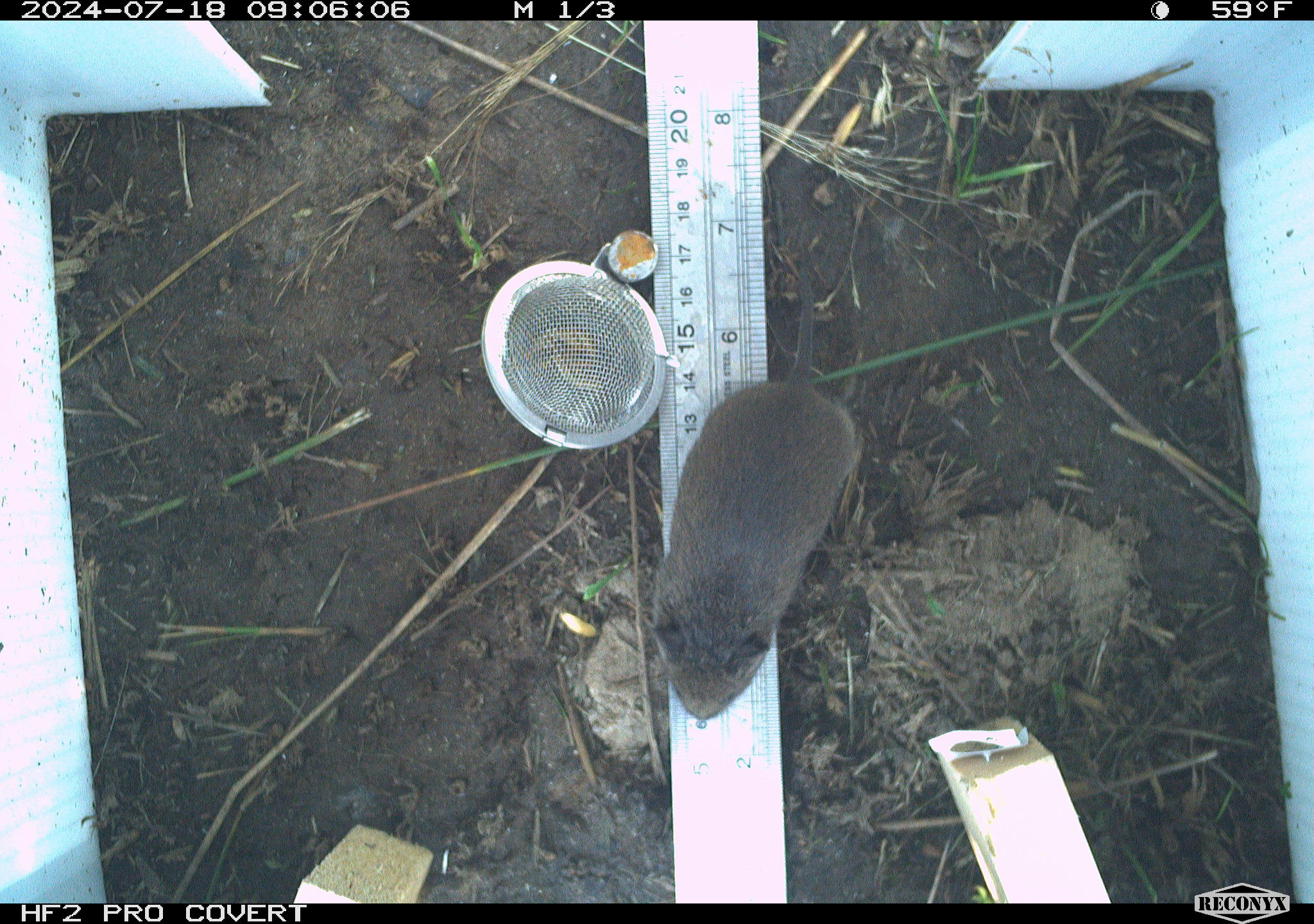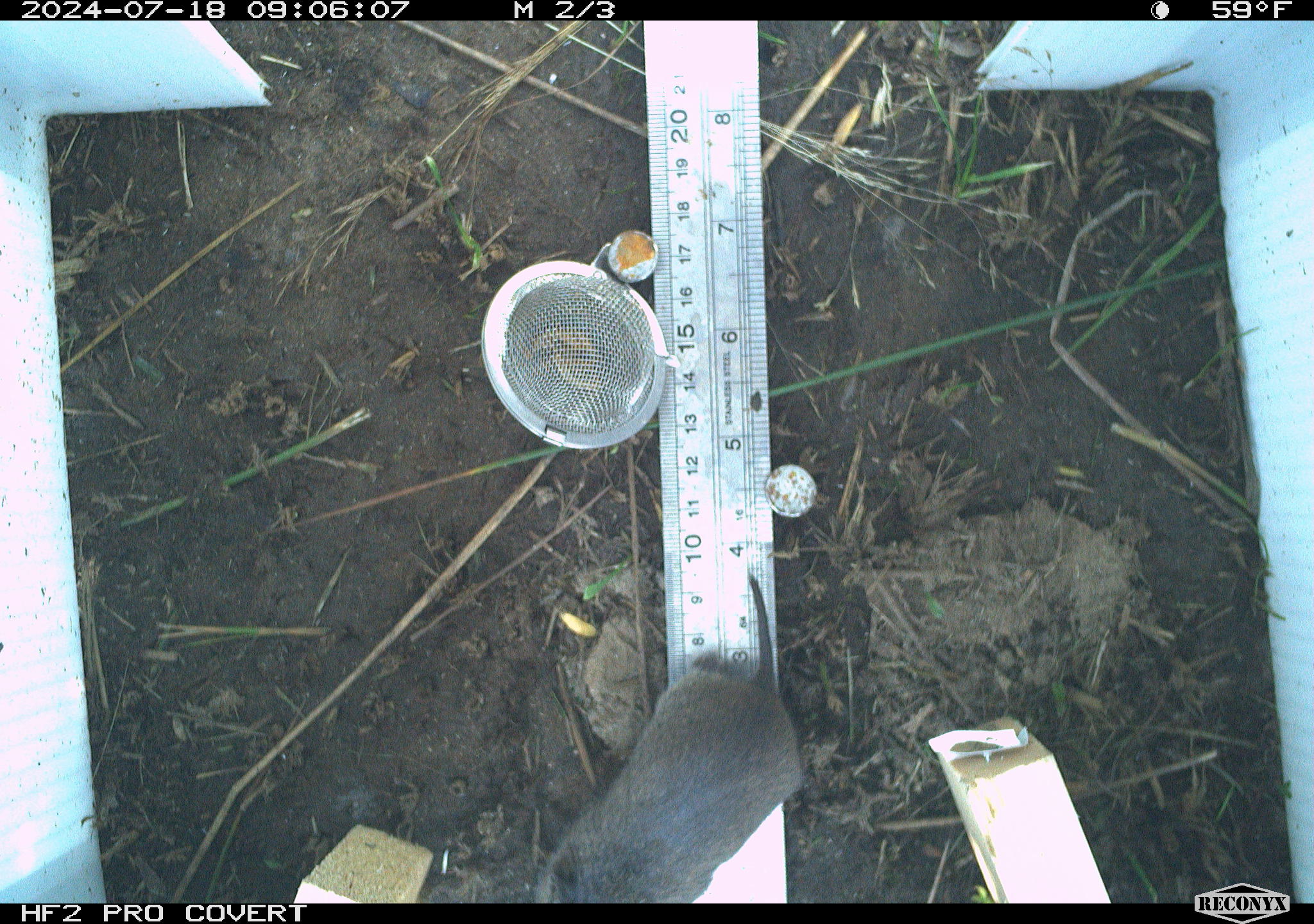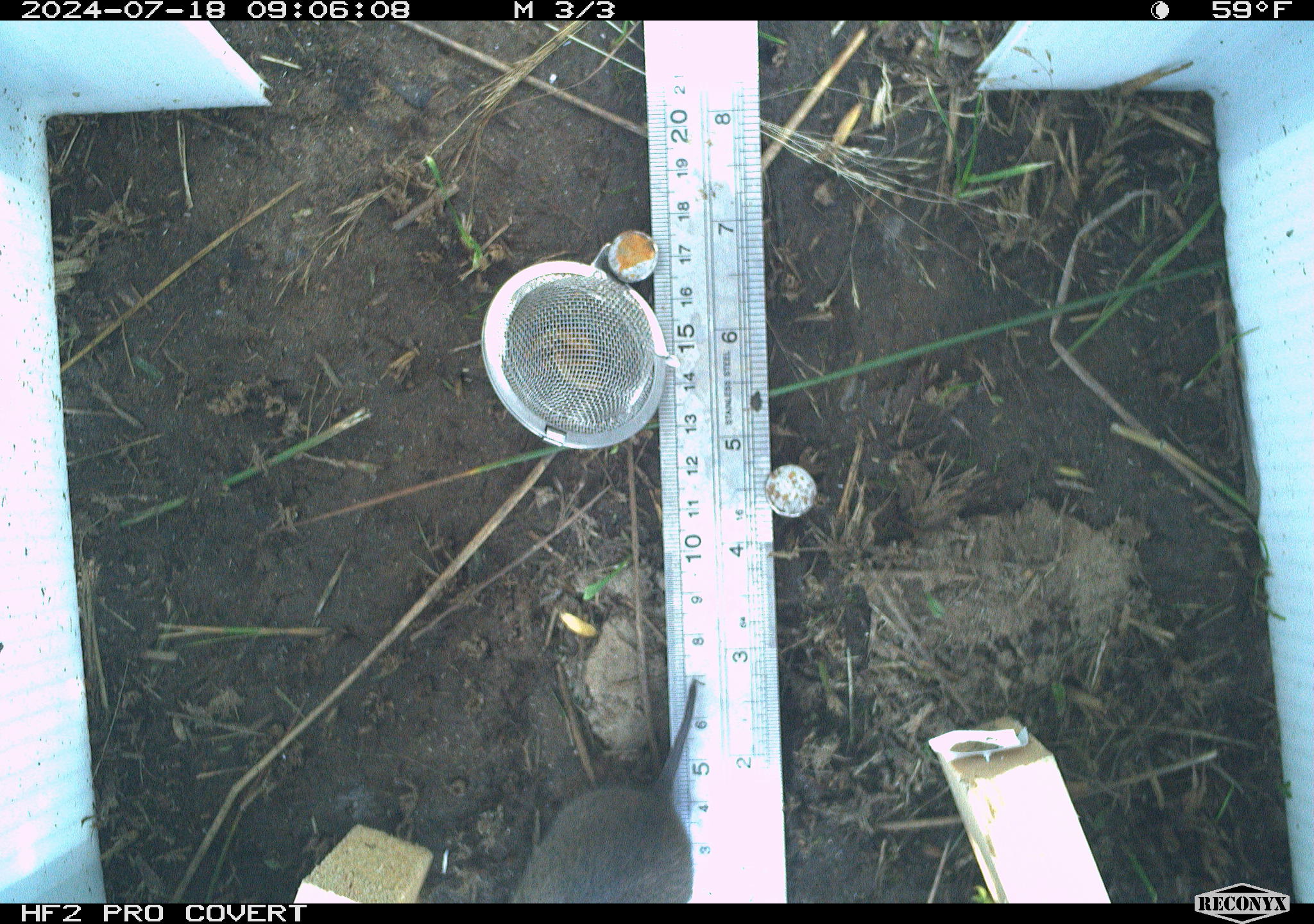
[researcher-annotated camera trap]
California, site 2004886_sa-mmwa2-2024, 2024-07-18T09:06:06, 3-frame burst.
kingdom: Animalia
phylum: Chordata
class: Mammalia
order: Rodentia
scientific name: Rodentia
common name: mouse species